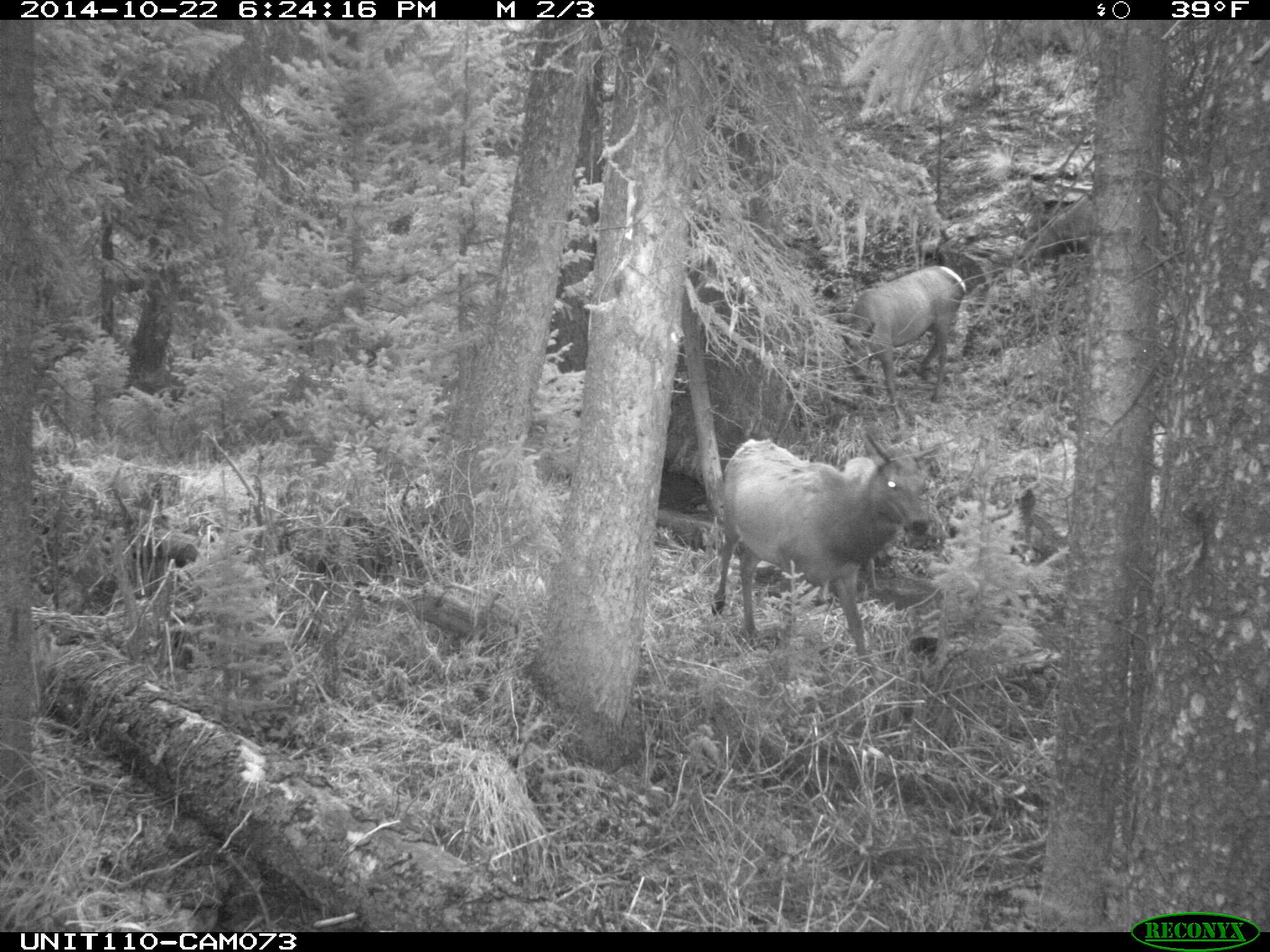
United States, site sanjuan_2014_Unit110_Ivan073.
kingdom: Animalia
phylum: Chordata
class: Mammalia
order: Artiodactyla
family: Cervidae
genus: Cervus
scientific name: Cervus elaphus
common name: red deer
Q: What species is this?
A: Cervus elaphus (red deer).